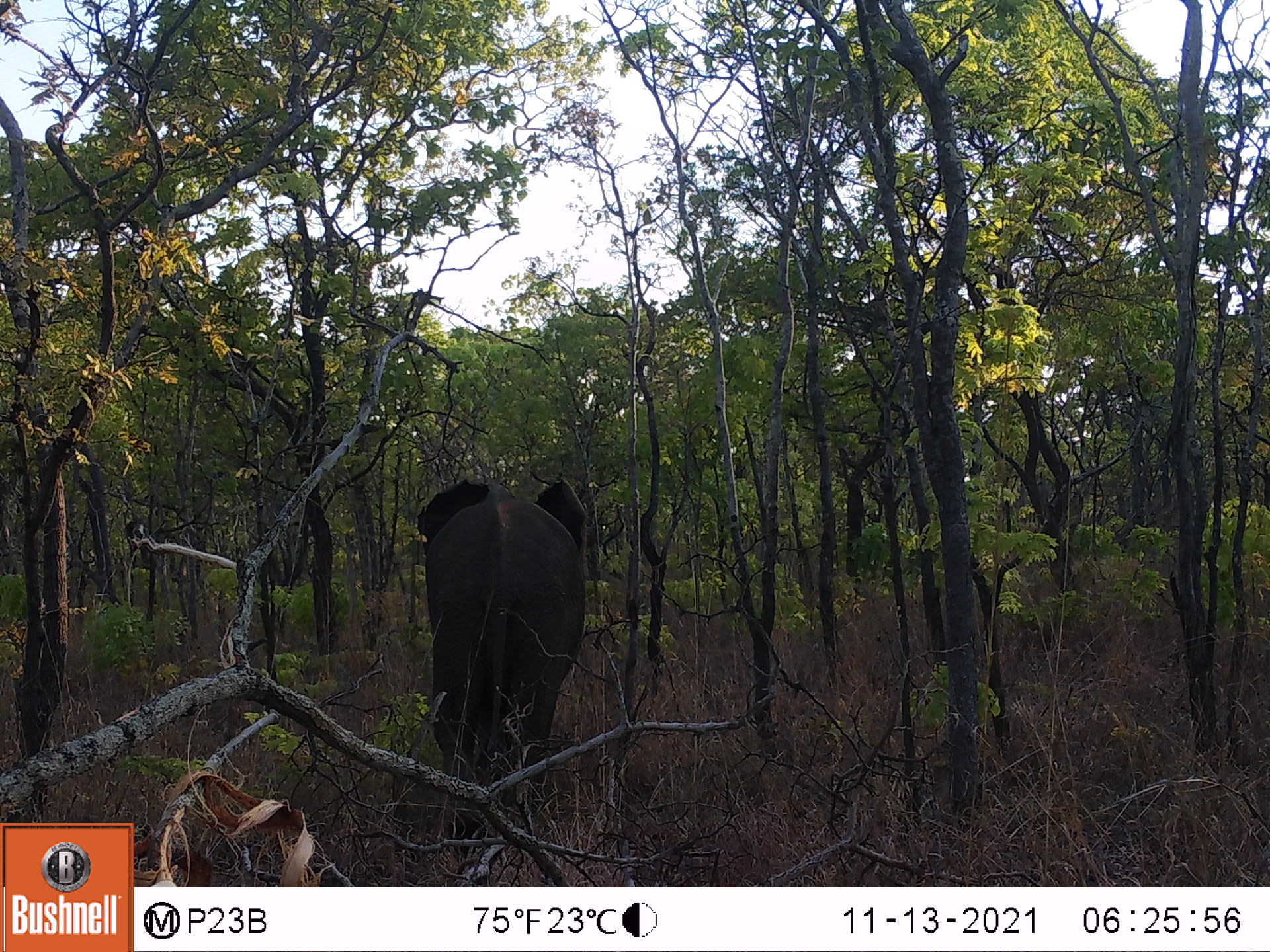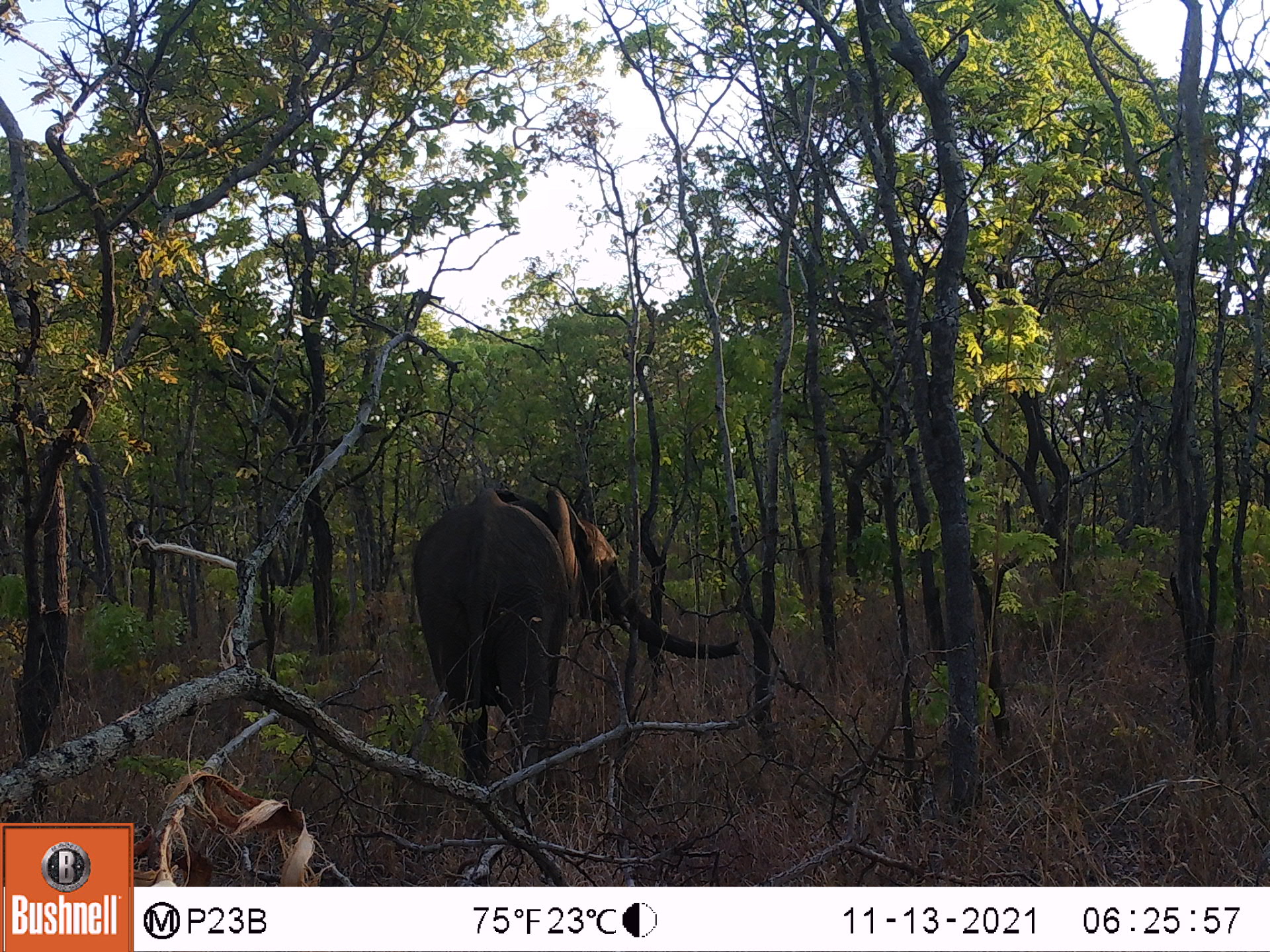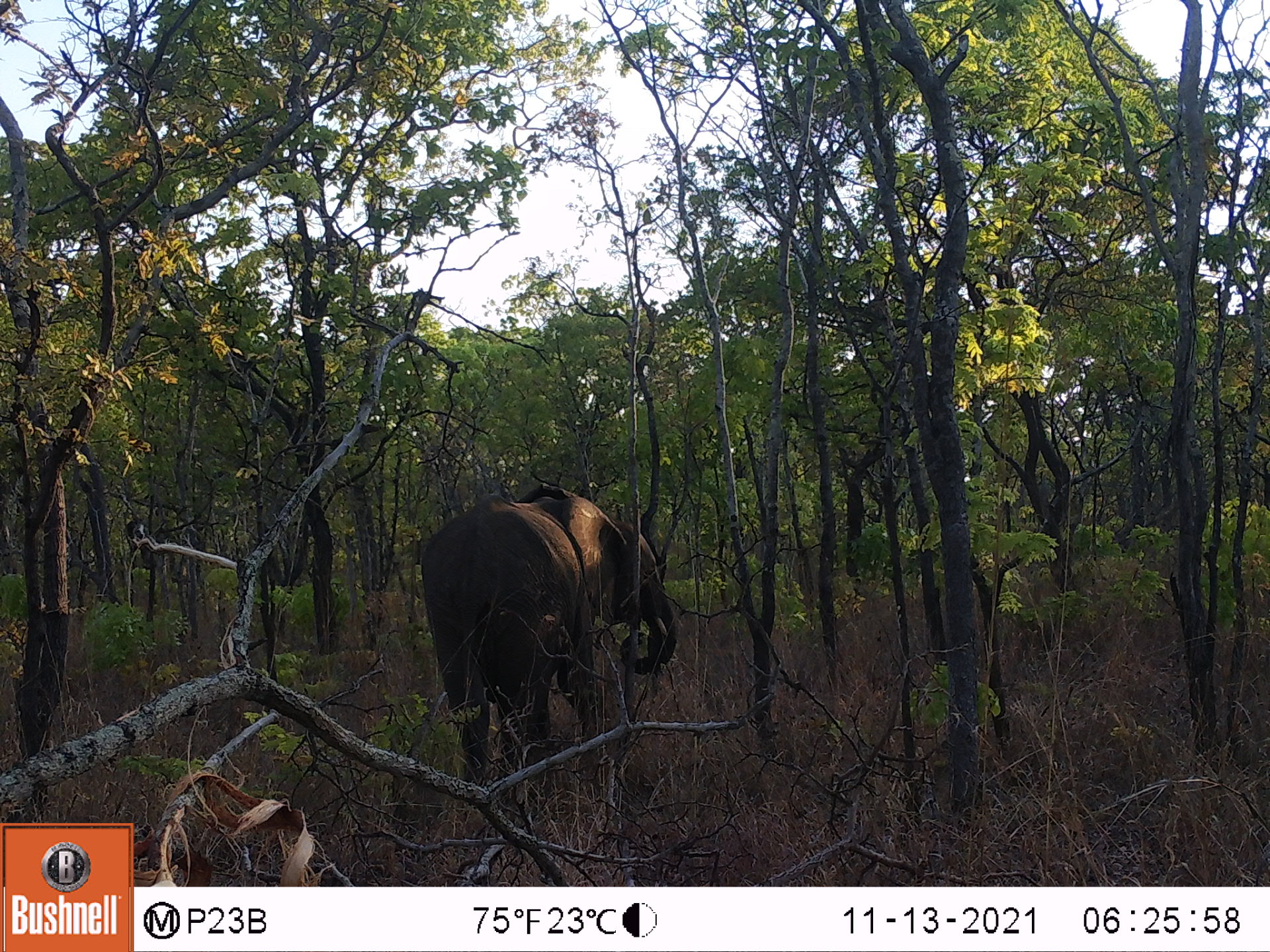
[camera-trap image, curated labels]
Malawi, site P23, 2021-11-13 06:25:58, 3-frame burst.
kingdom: Animalia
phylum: Chordata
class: Mammalia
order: Proboscidea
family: Elephantidae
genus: Loxodonta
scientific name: Loxodonta africana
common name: african savanna elephant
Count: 1.